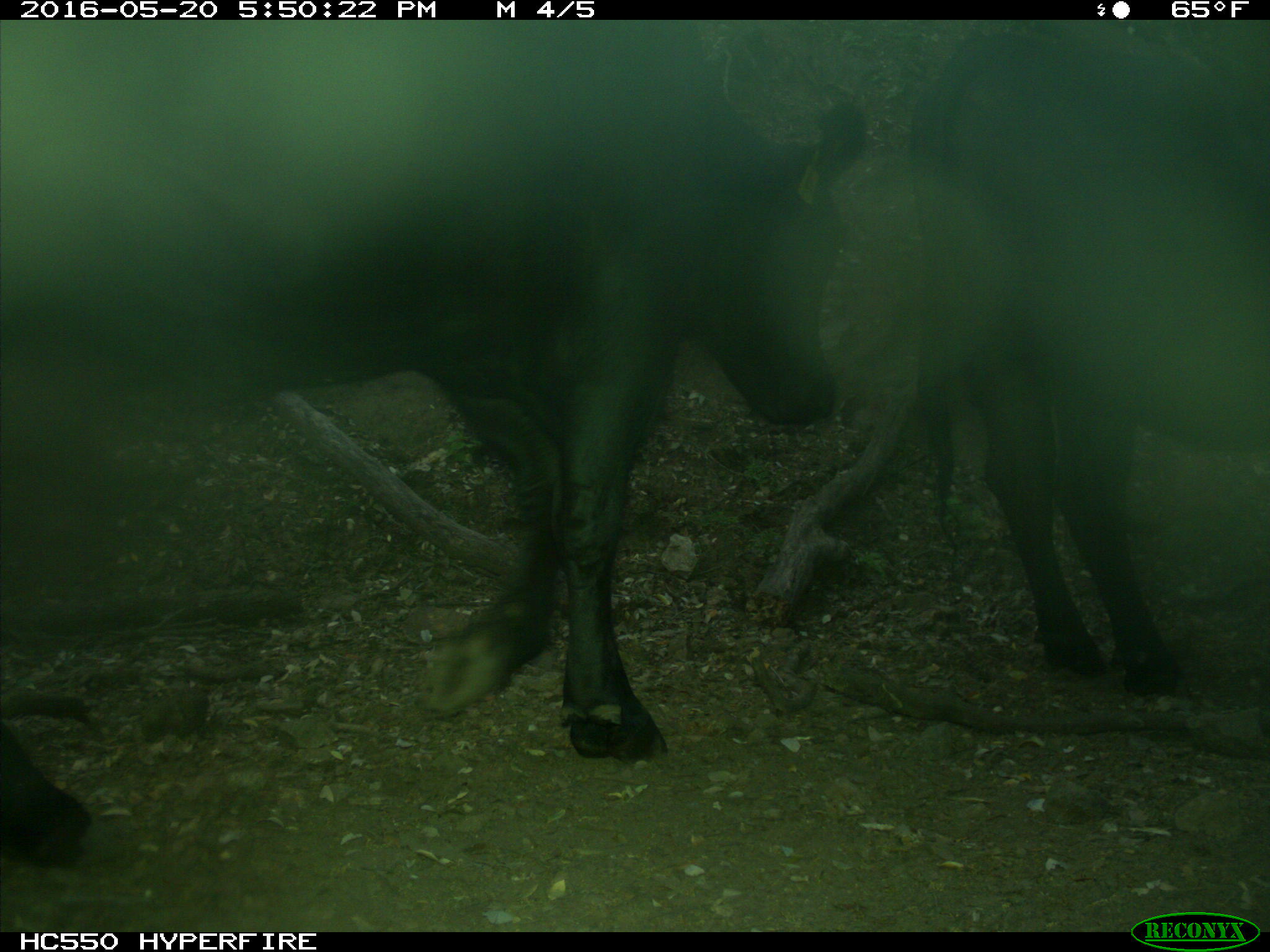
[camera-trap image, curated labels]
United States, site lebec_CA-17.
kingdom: Animalia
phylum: Chordata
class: Mammalia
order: Artiodactyla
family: Bovidae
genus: Bos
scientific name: Bos taurus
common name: domestic cow